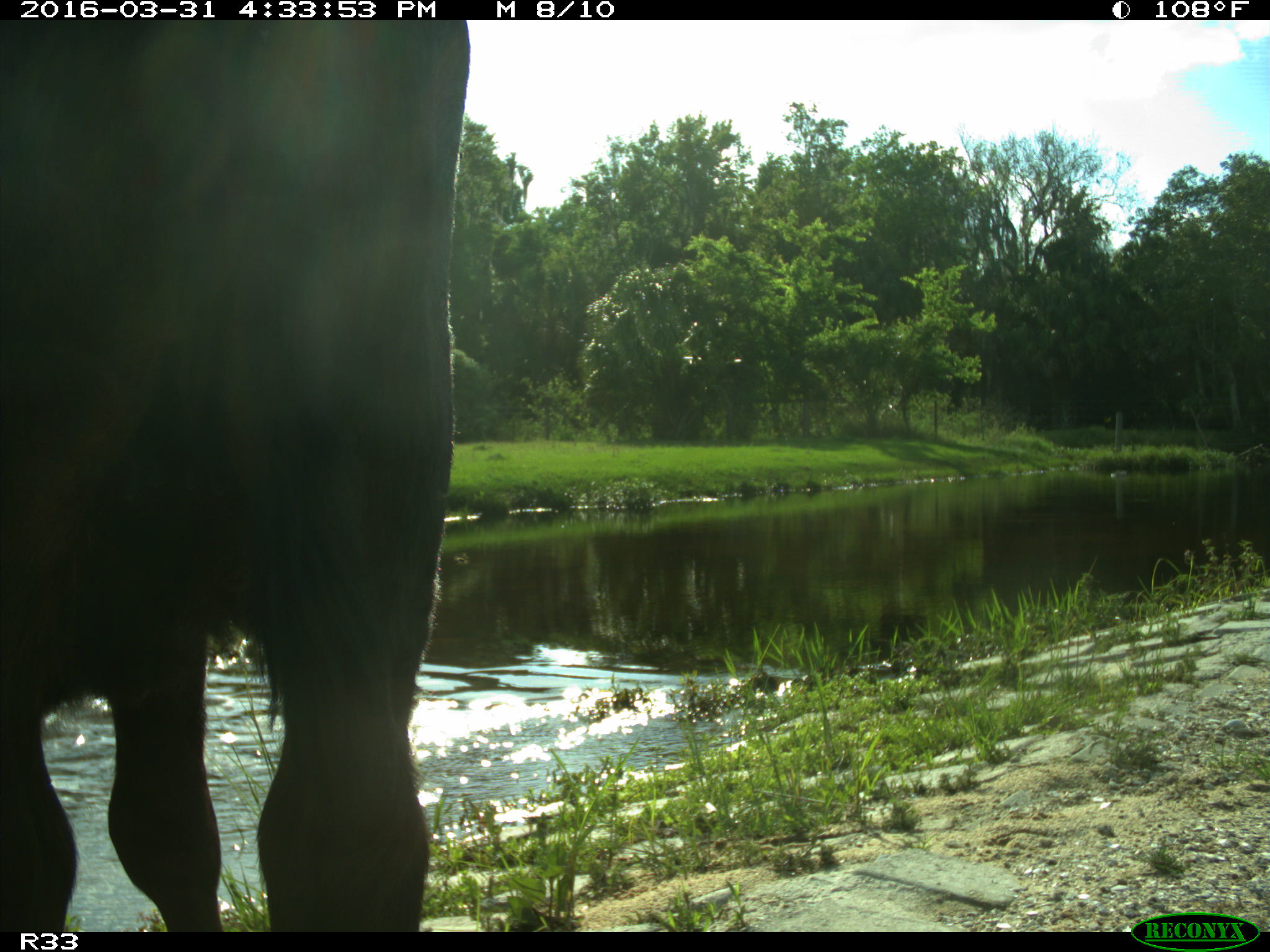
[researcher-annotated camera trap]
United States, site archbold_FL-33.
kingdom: Animalia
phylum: Chordata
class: Mammalia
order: Artiodactyla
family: Bovidae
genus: Bos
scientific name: Bos taurus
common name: domestic cow